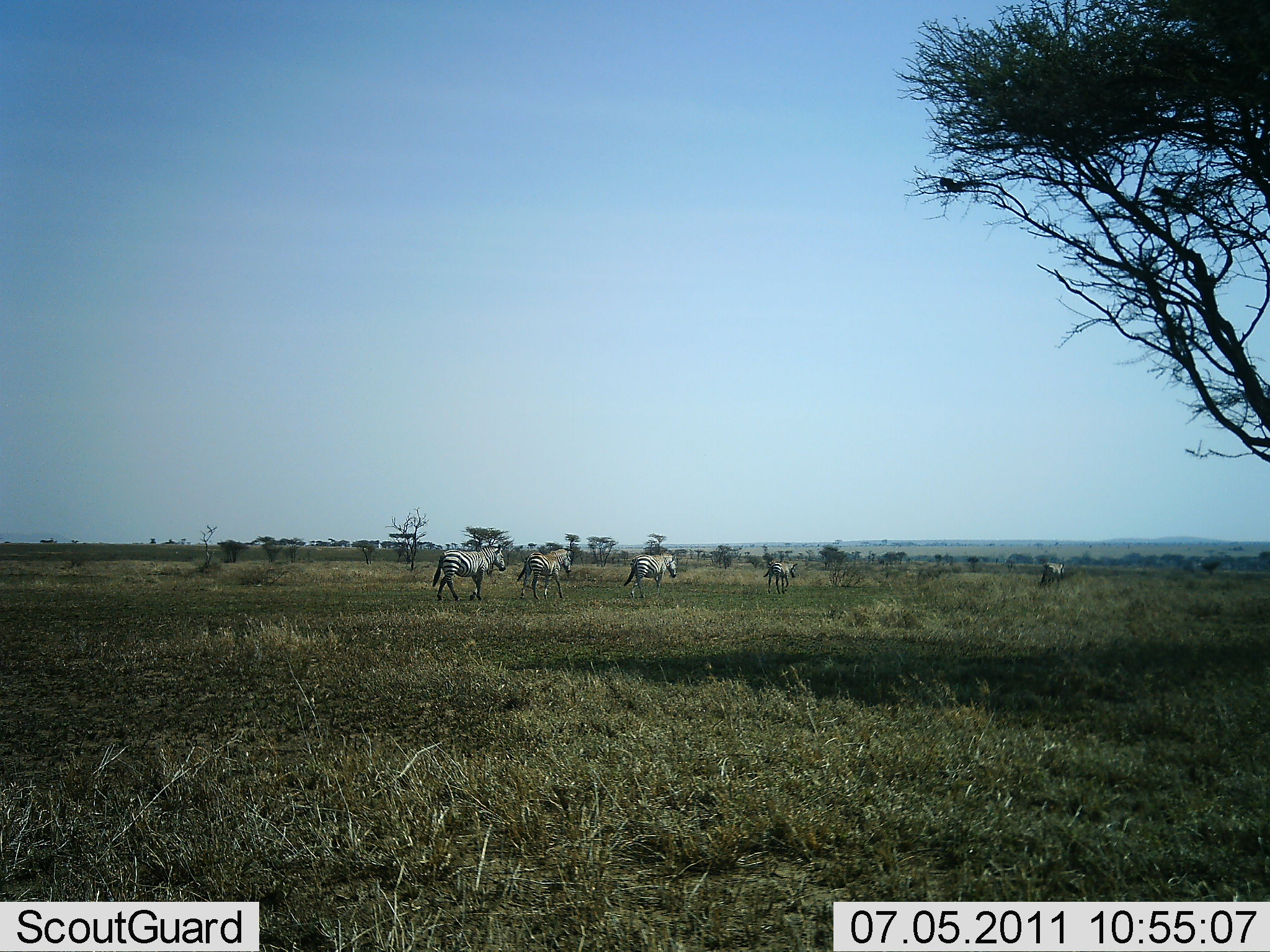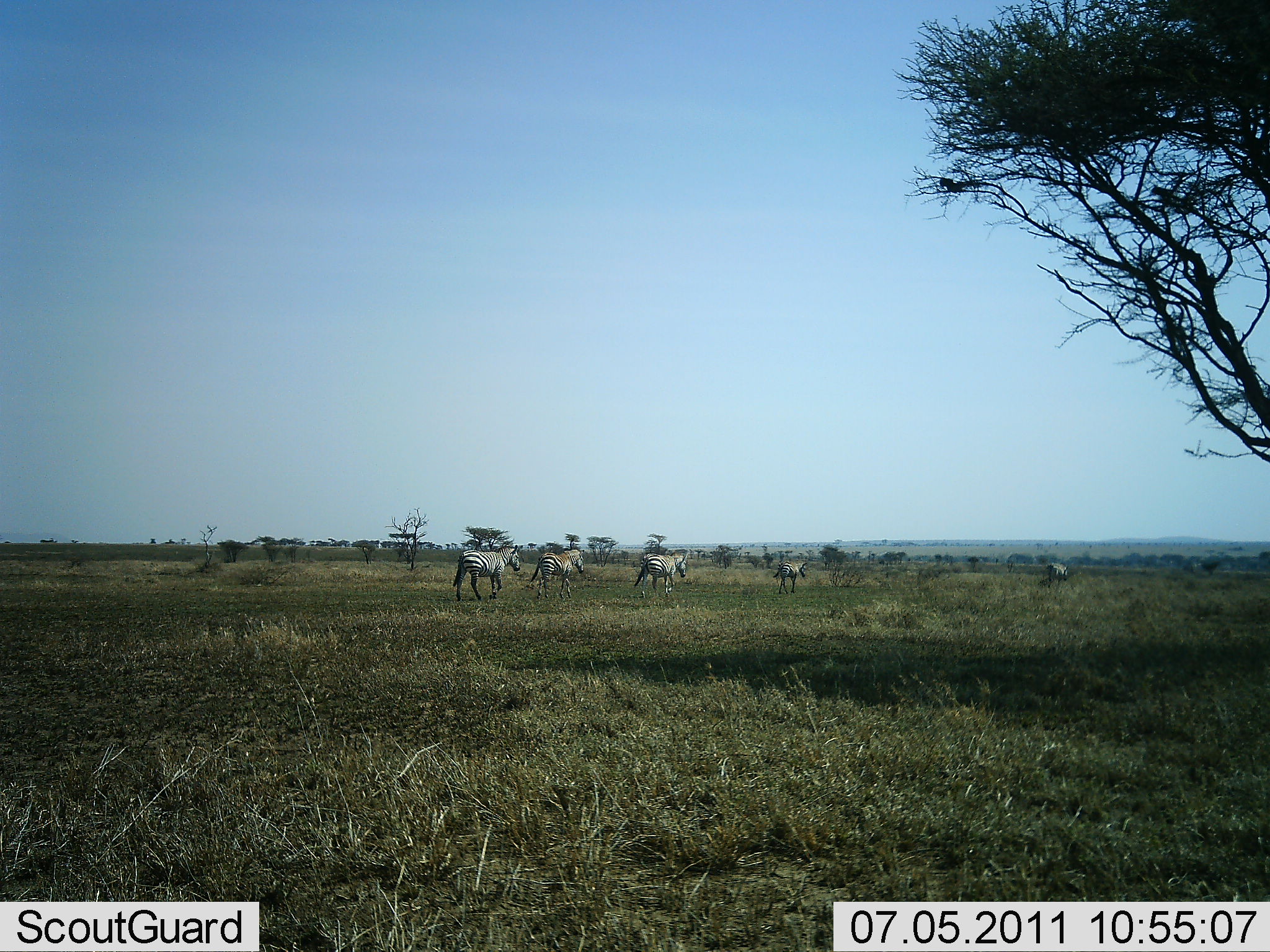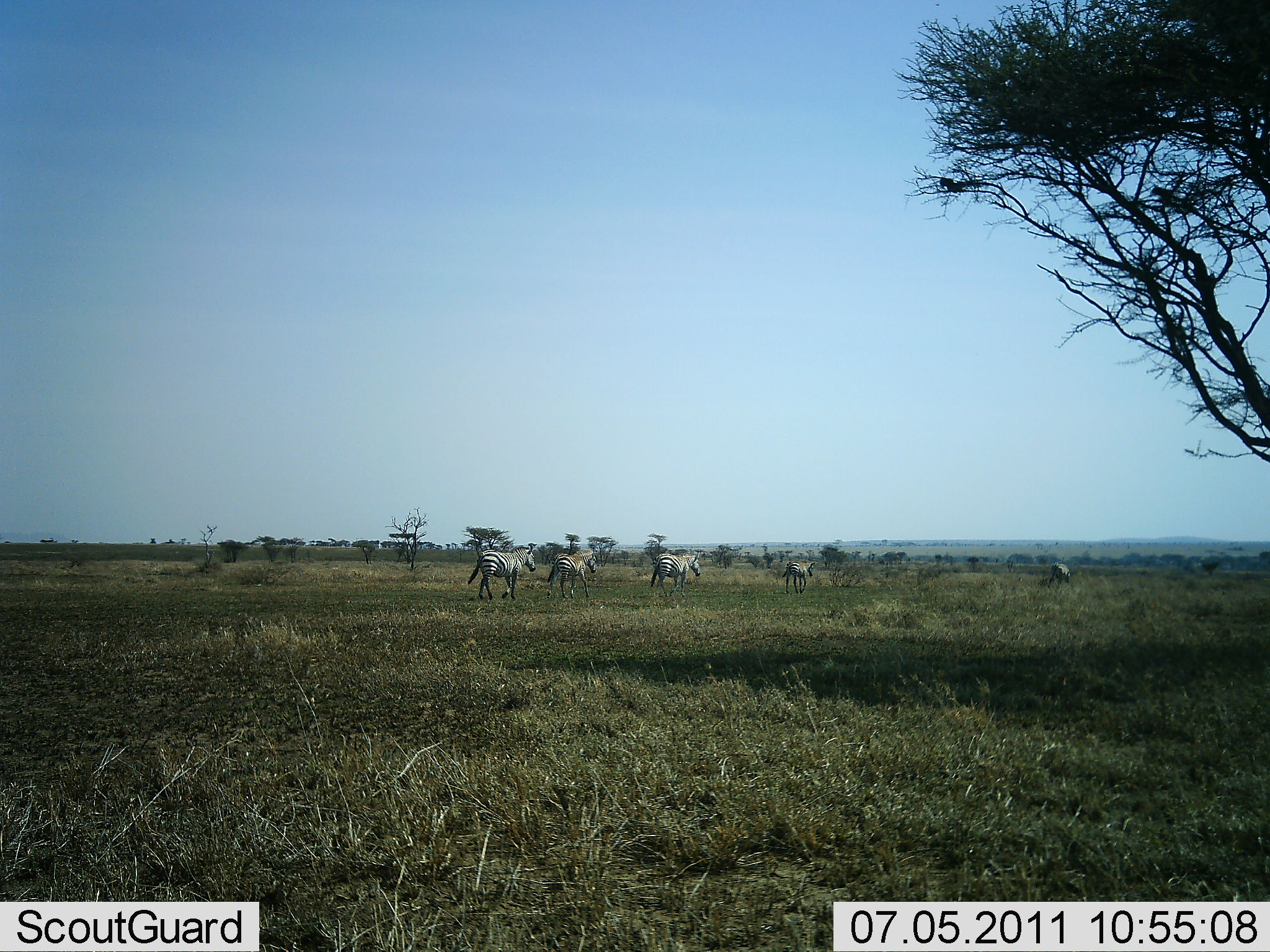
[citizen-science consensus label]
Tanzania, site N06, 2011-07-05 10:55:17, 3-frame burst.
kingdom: Animalia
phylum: Chordata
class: Mammalia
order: Perissodactyla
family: Equidae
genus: Equus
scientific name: Equus quagga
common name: plains zebra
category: zebra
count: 5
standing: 9%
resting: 0%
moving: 100%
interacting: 0%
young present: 0%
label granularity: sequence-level